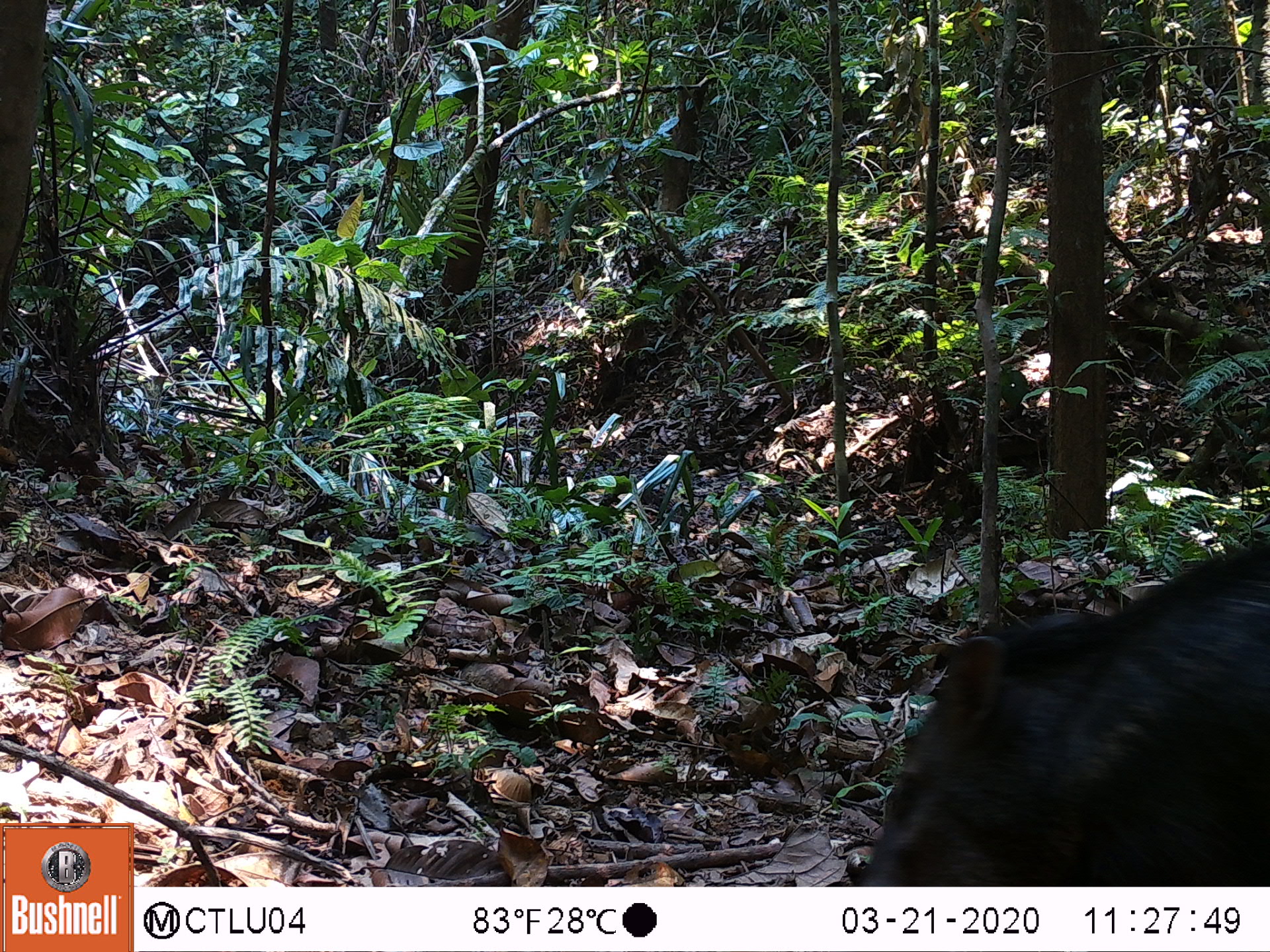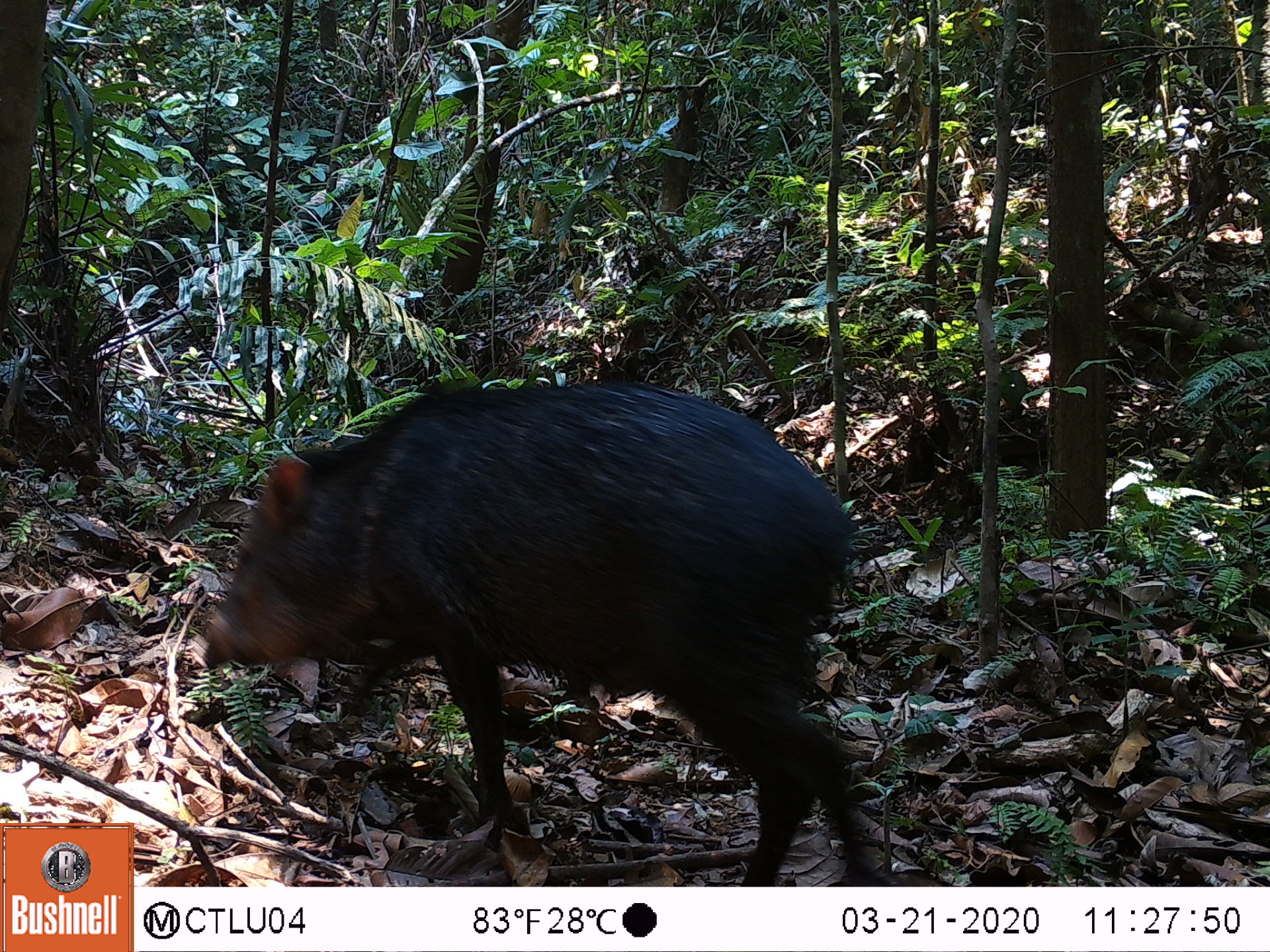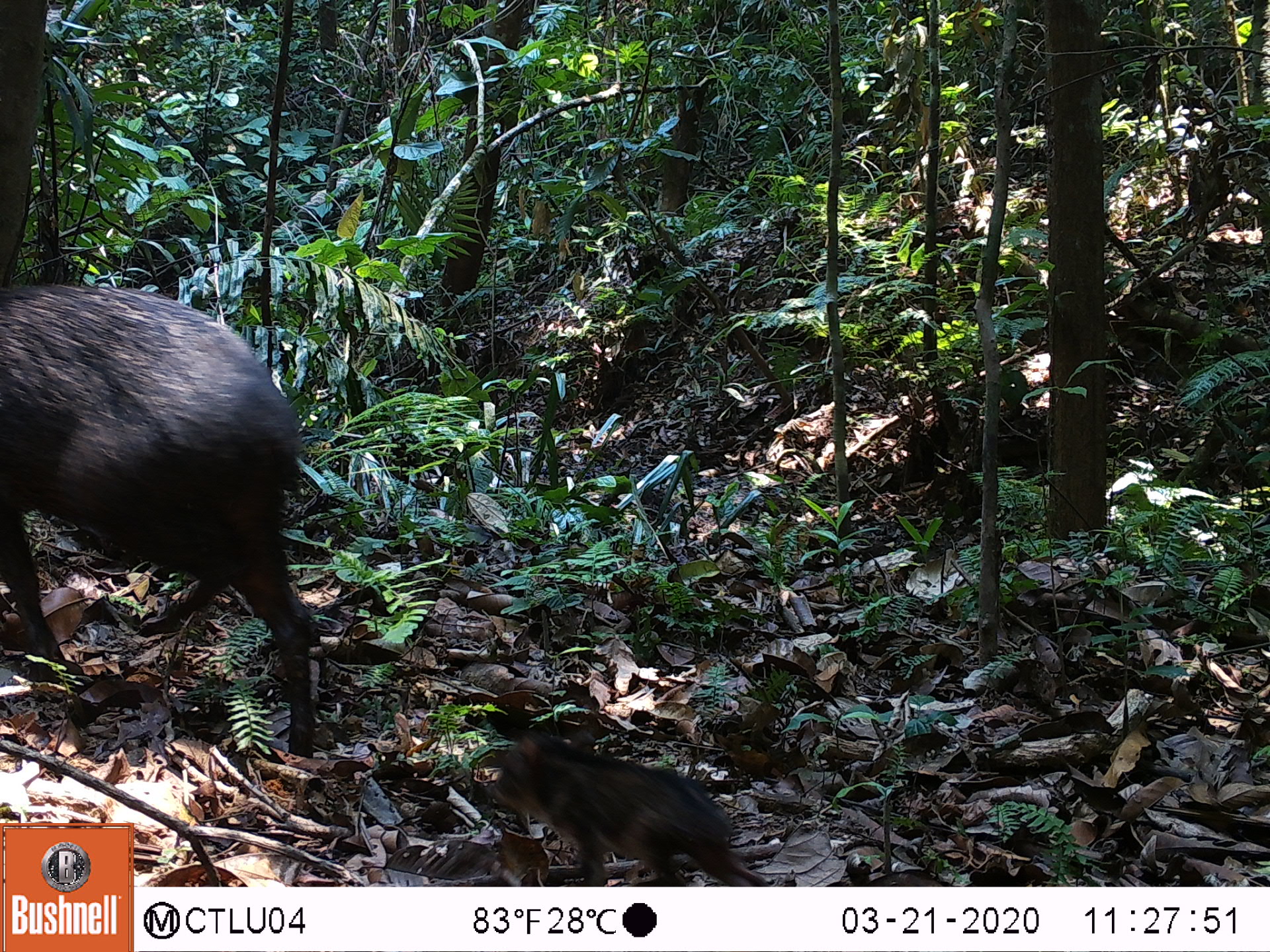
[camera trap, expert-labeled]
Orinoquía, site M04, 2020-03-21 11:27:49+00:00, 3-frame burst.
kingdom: Animalia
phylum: Chordata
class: Mammalia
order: Artiodactyla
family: Tayassuidae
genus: Pecari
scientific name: Pecari tajacu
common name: collared peccary